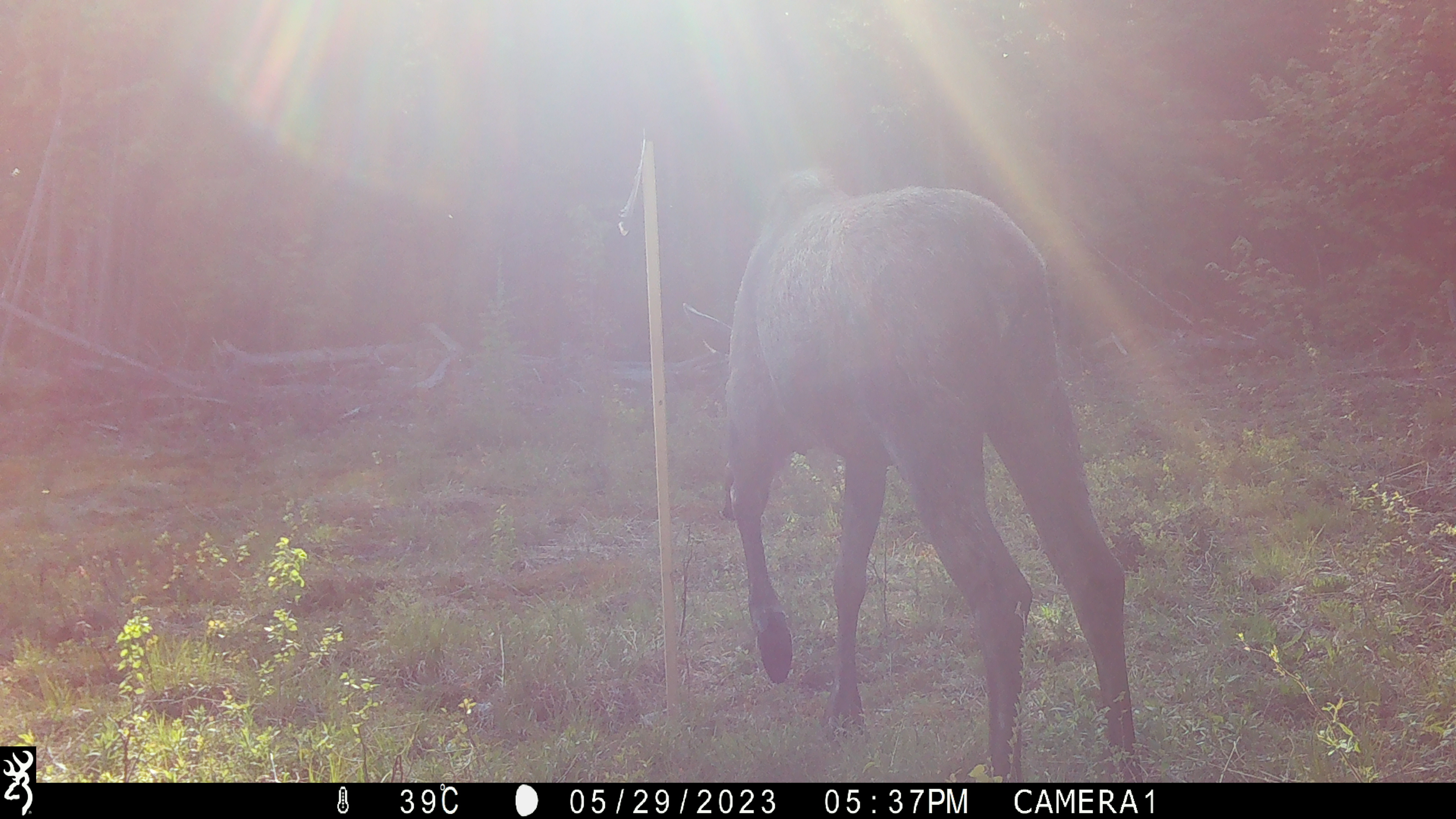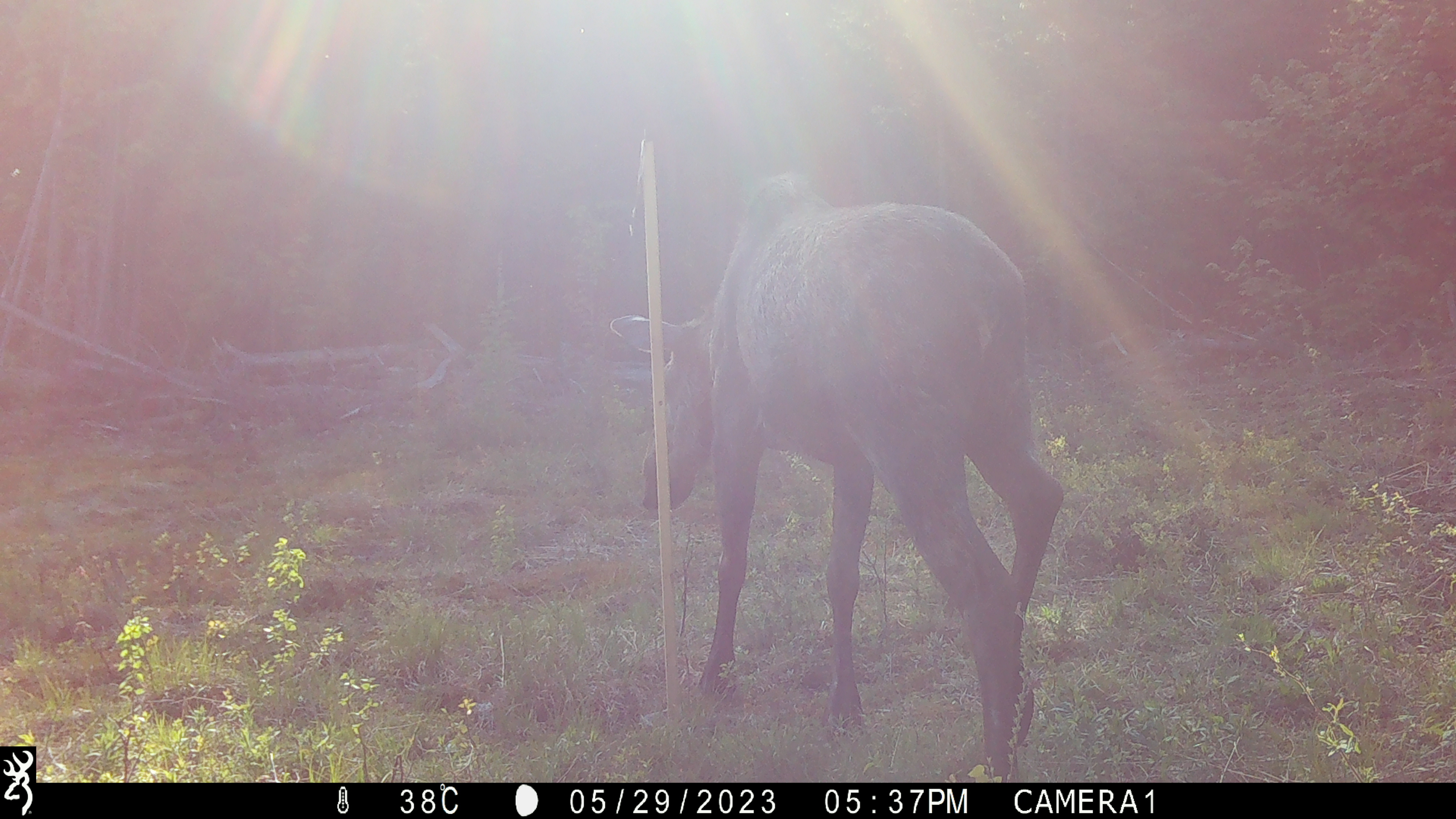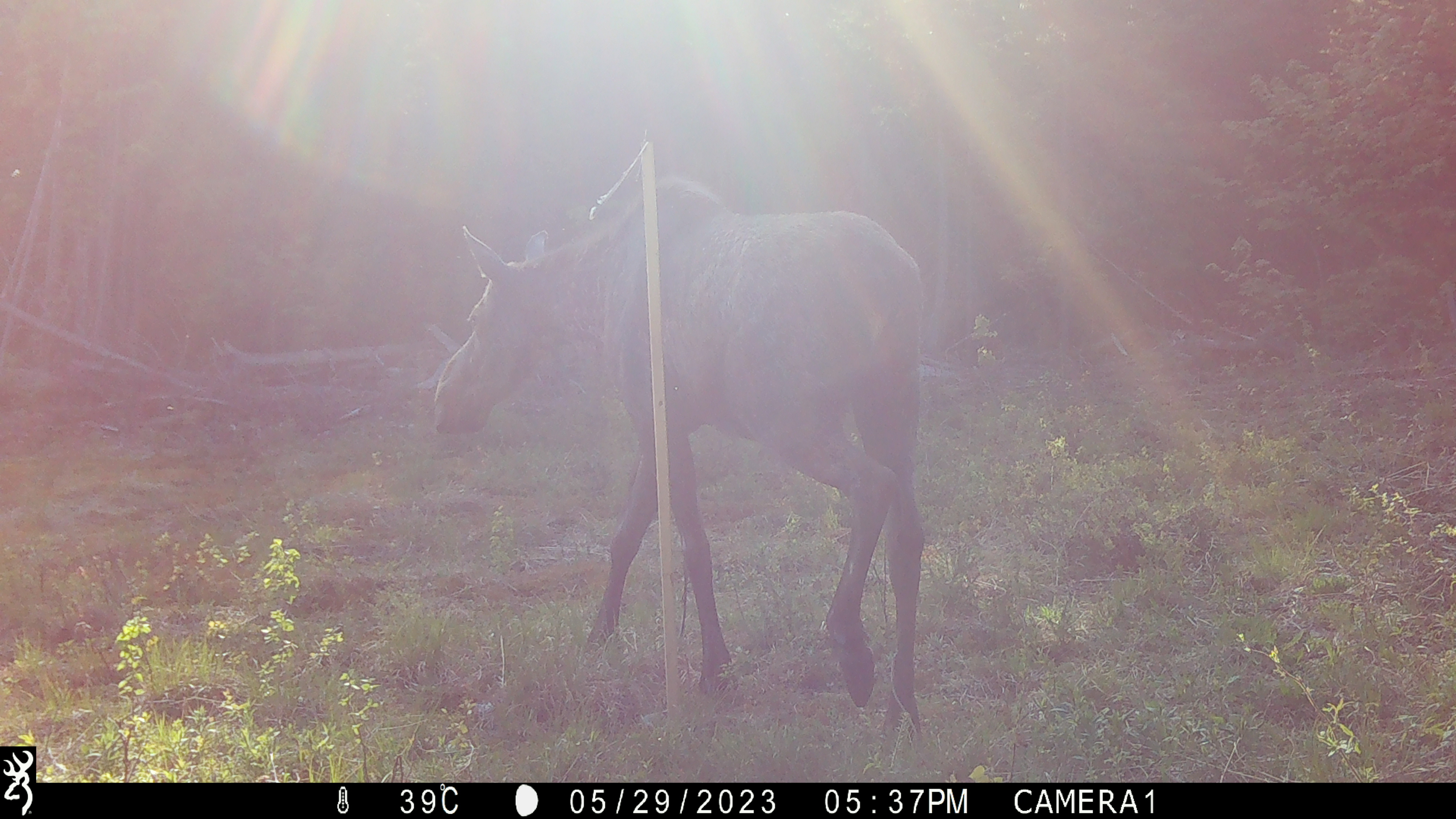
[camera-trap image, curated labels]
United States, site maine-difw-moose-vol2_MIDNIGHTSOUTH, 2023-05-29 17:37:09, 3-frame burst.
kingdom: Animalia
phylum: Chordata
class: Mammalia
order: Artiodactyla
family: Cervidae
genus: Alces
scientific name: Alces alces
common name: moose